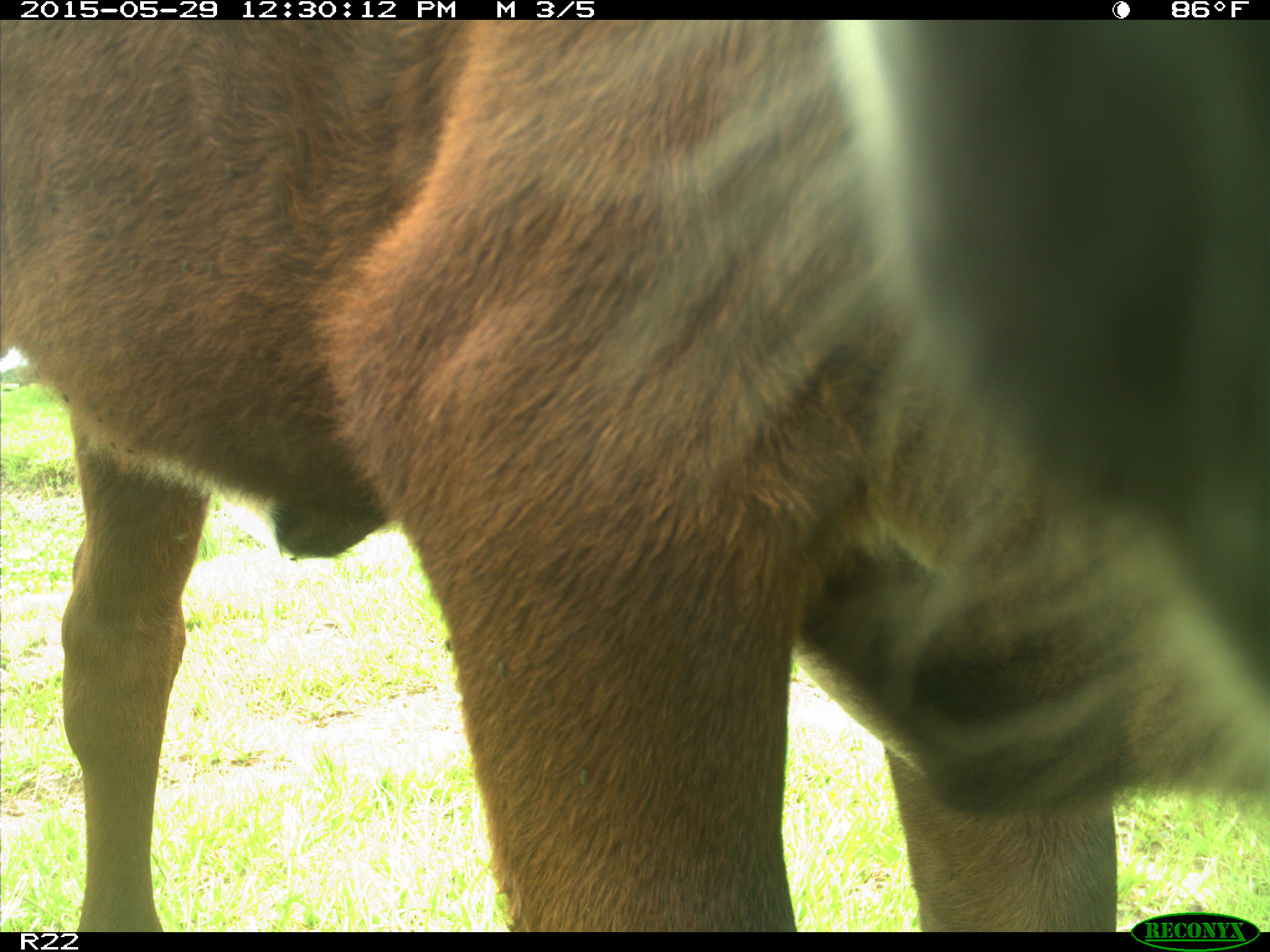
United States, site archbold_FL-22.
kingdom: Animalia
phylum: Chordata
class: Mammalia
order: Artiodactyla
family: Bovidae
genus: Bos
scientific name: Bos taurus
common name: domestic cow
Bos taurus (domestic cow).